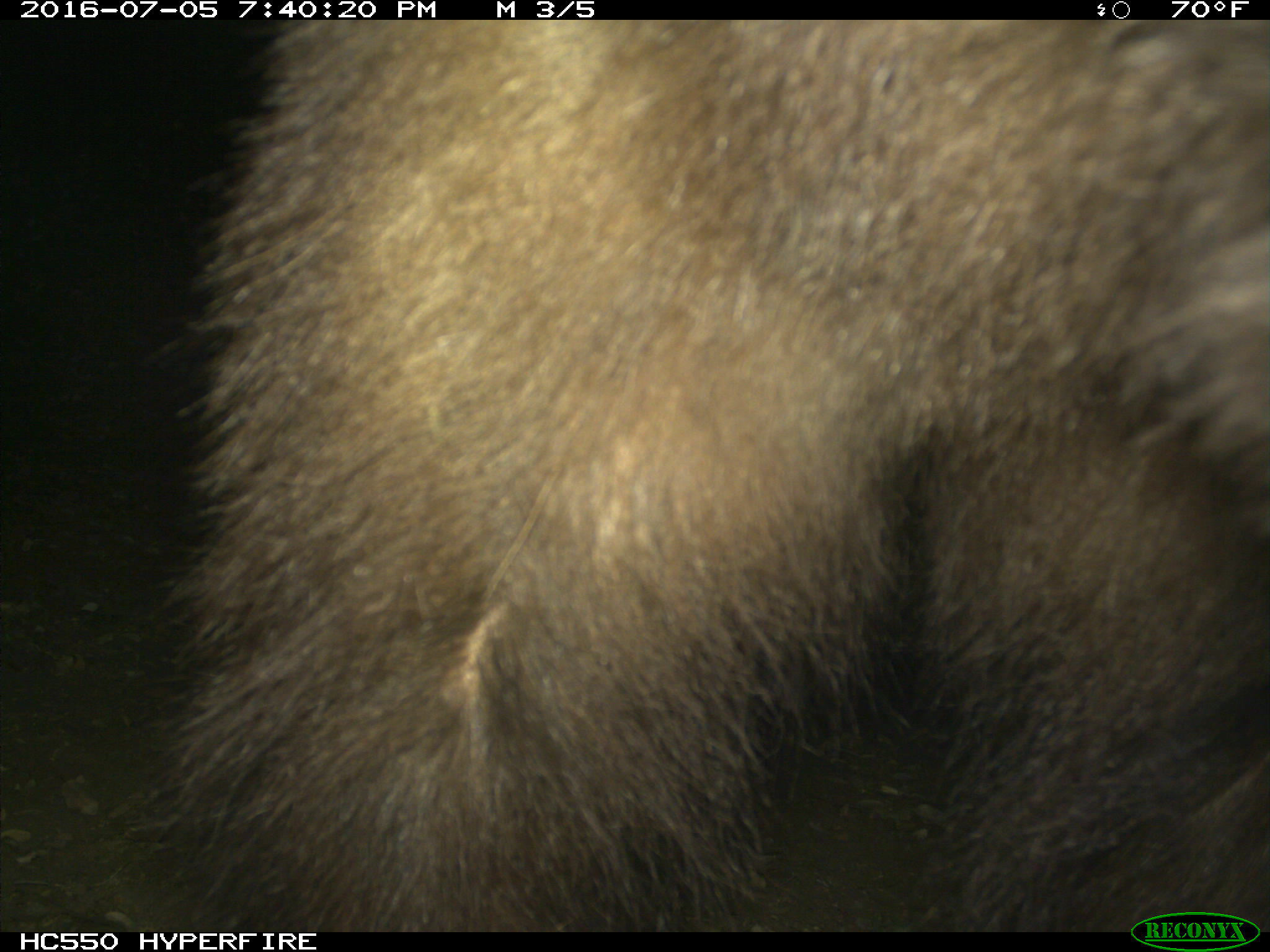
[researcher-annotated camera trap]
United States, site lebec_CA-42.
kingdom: Animalia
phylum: Chordata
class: Mammalia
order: Carnivora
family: Ursidae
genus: Ursus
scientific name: Ursus americanus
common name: american black bear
Ursus americanus (american black bear).